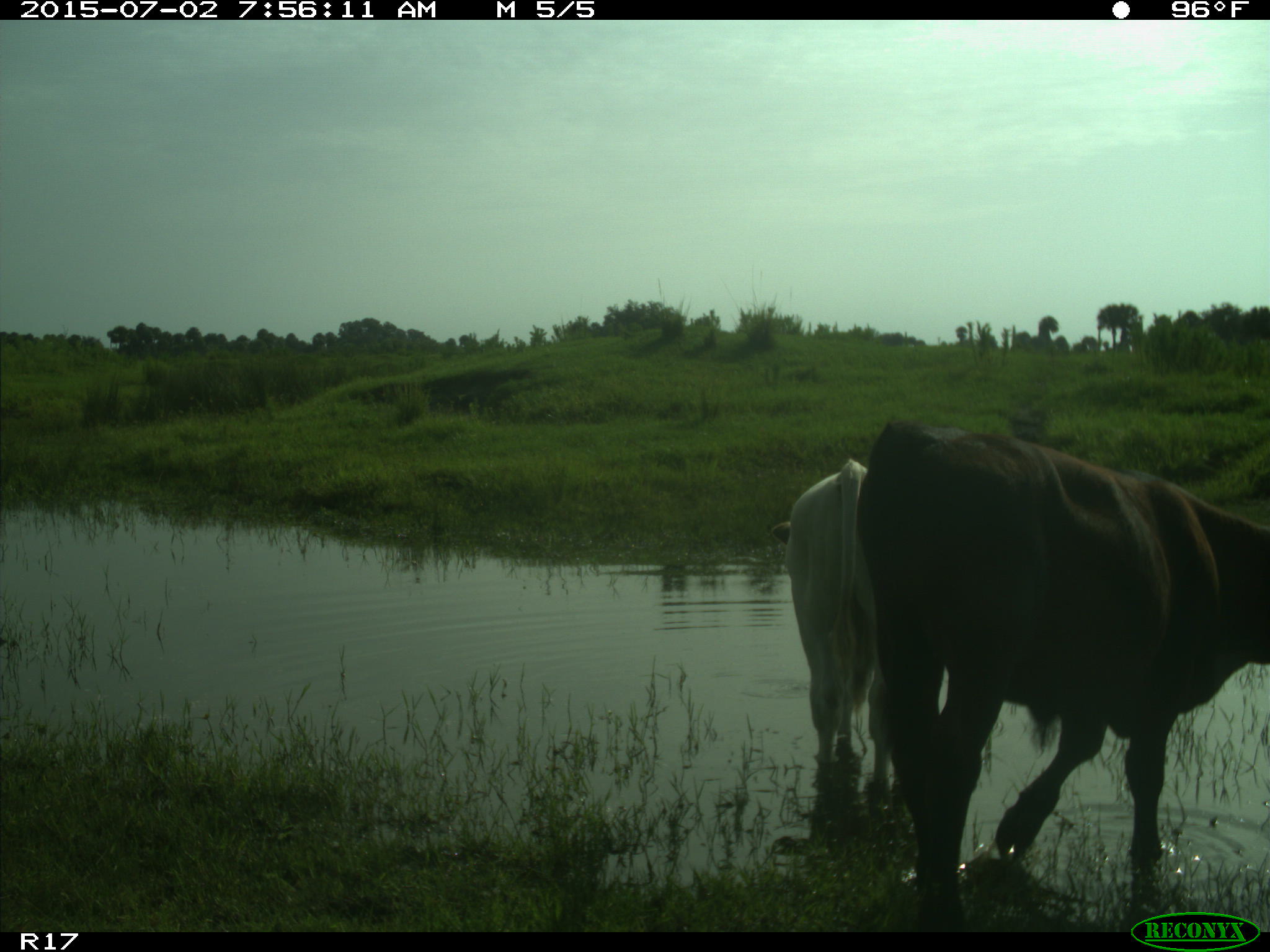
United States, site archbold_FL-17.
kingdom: Animalia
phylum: Chordata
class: Mammalia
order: Artiodactyla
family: Bovidae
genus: Bos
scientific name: Bos taurus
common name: domestic cow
Bos taurus (domestic cow).